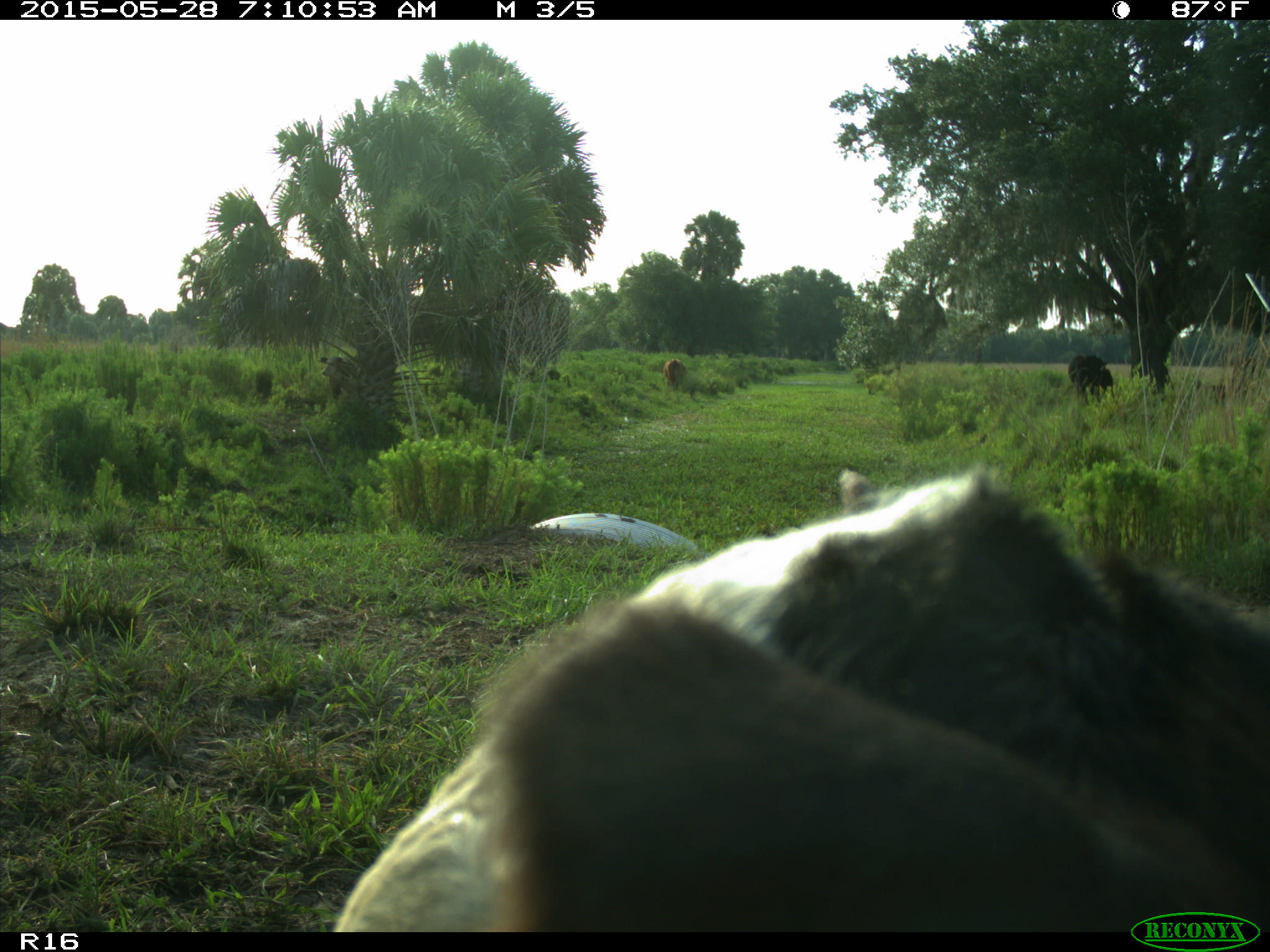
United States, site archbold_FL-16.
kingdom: Animalia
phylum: Chordata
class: Mammalia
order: Artiodactyla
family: Bovidae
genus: Bos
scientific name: Bos taurus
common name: domestic cow